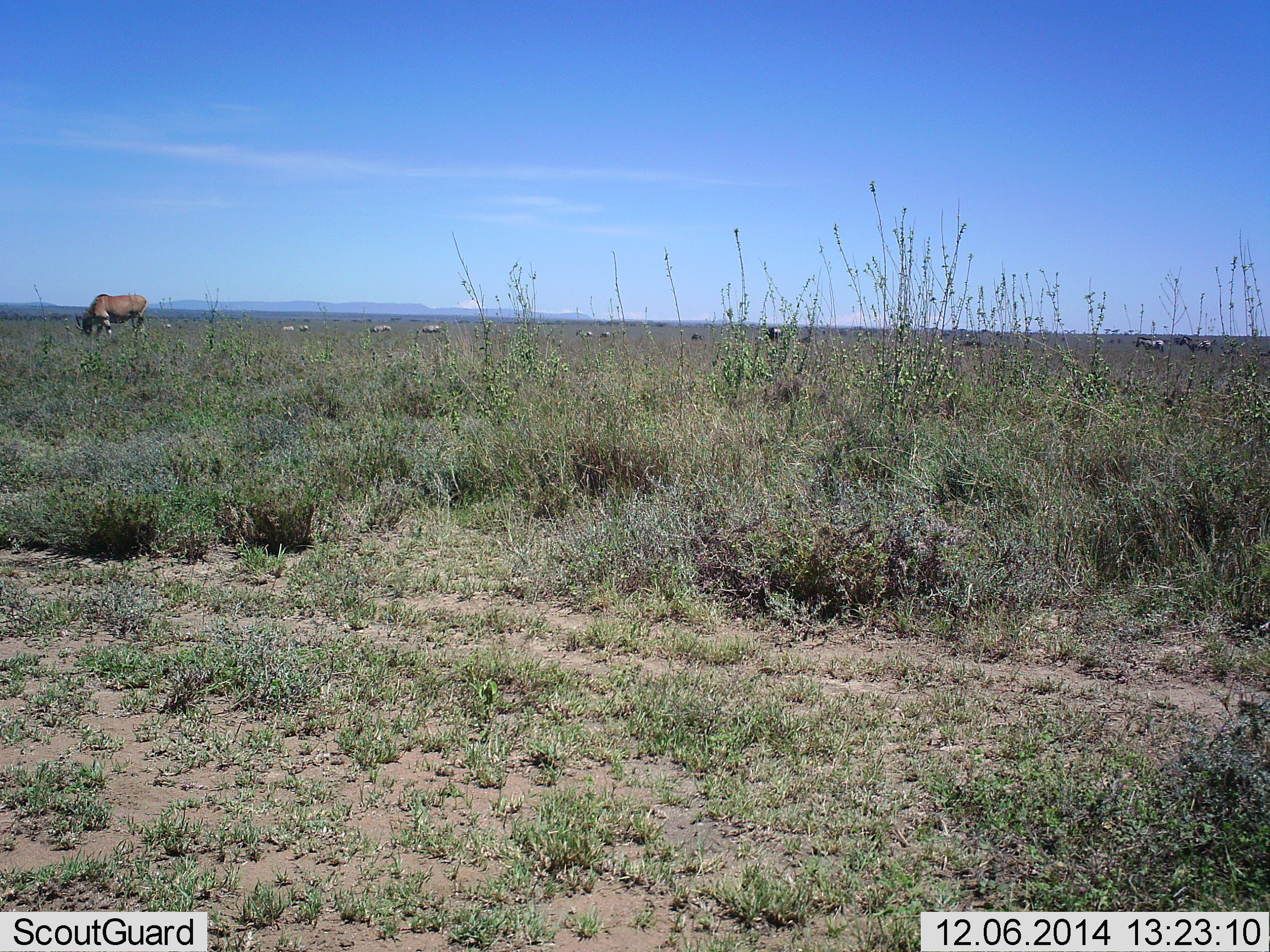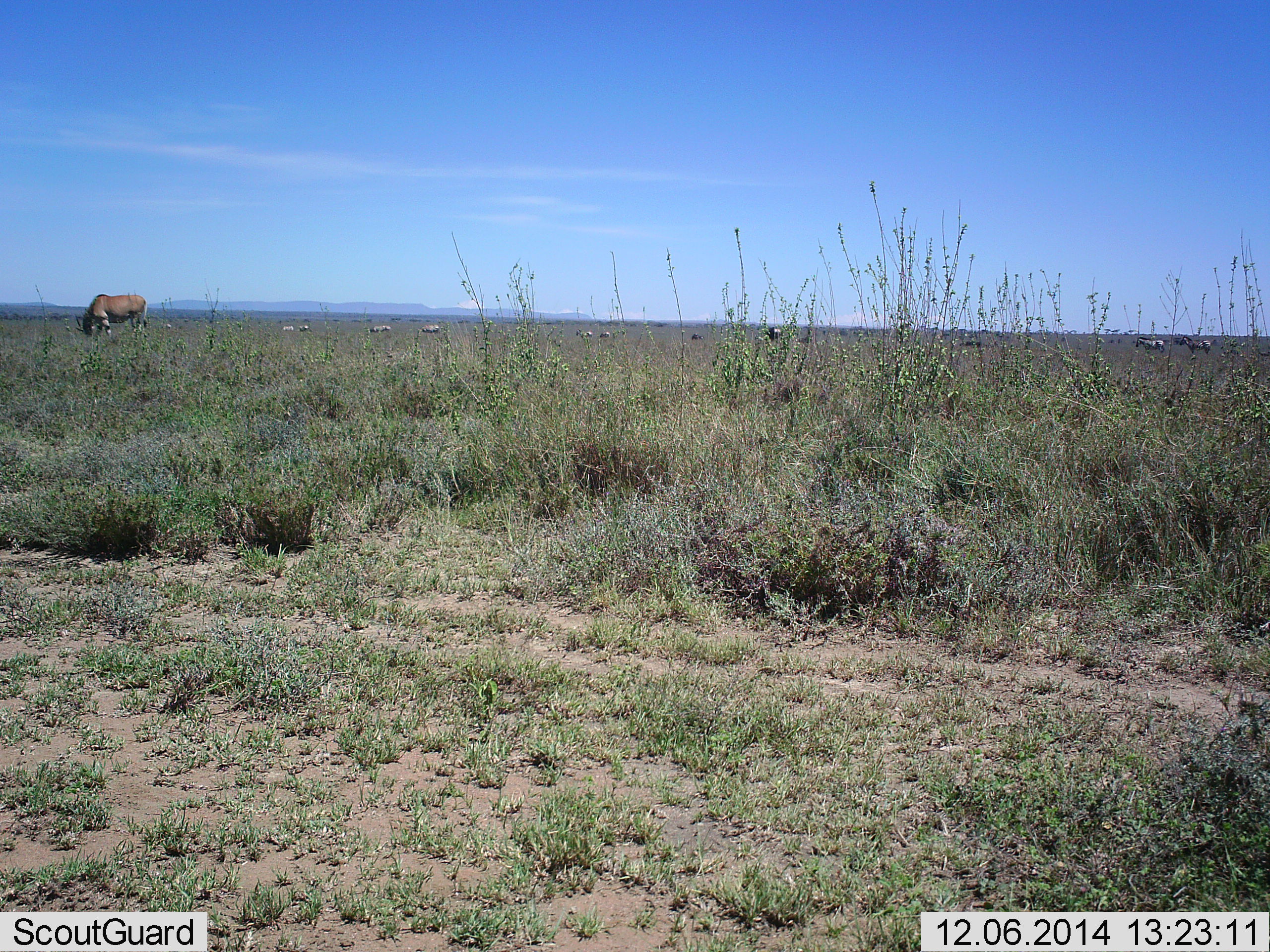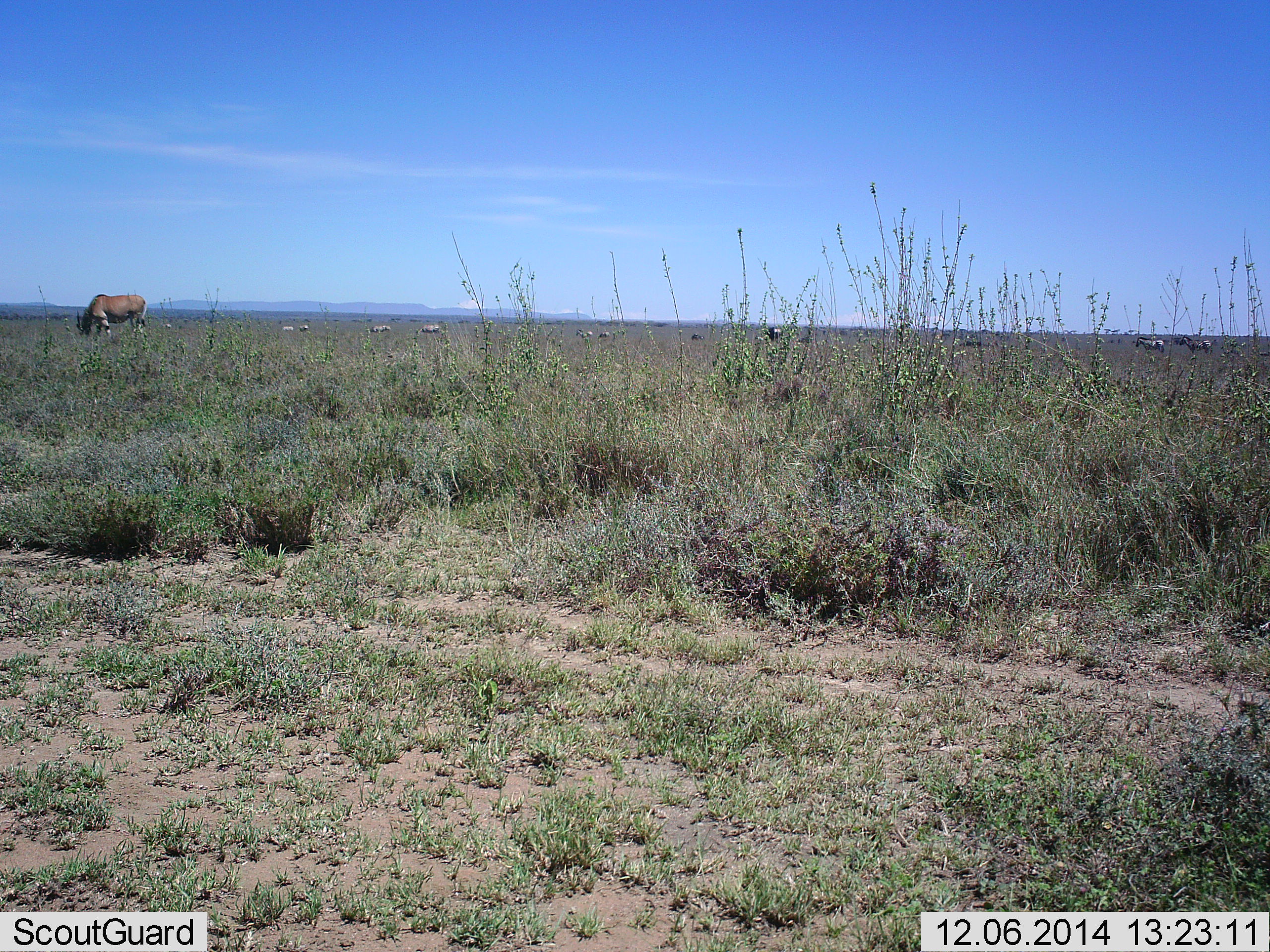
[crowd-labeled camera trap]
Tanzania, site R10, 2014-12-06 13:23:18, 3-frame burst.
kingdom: Animalia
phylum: Chordata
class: Mammalia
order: Artiodactyla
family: Bovidae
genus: Tragelaphus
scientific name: Tragelaphus oryx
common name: eland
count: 1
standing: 17%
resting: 0%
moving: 0%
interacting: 0%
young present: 0%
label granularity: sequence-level